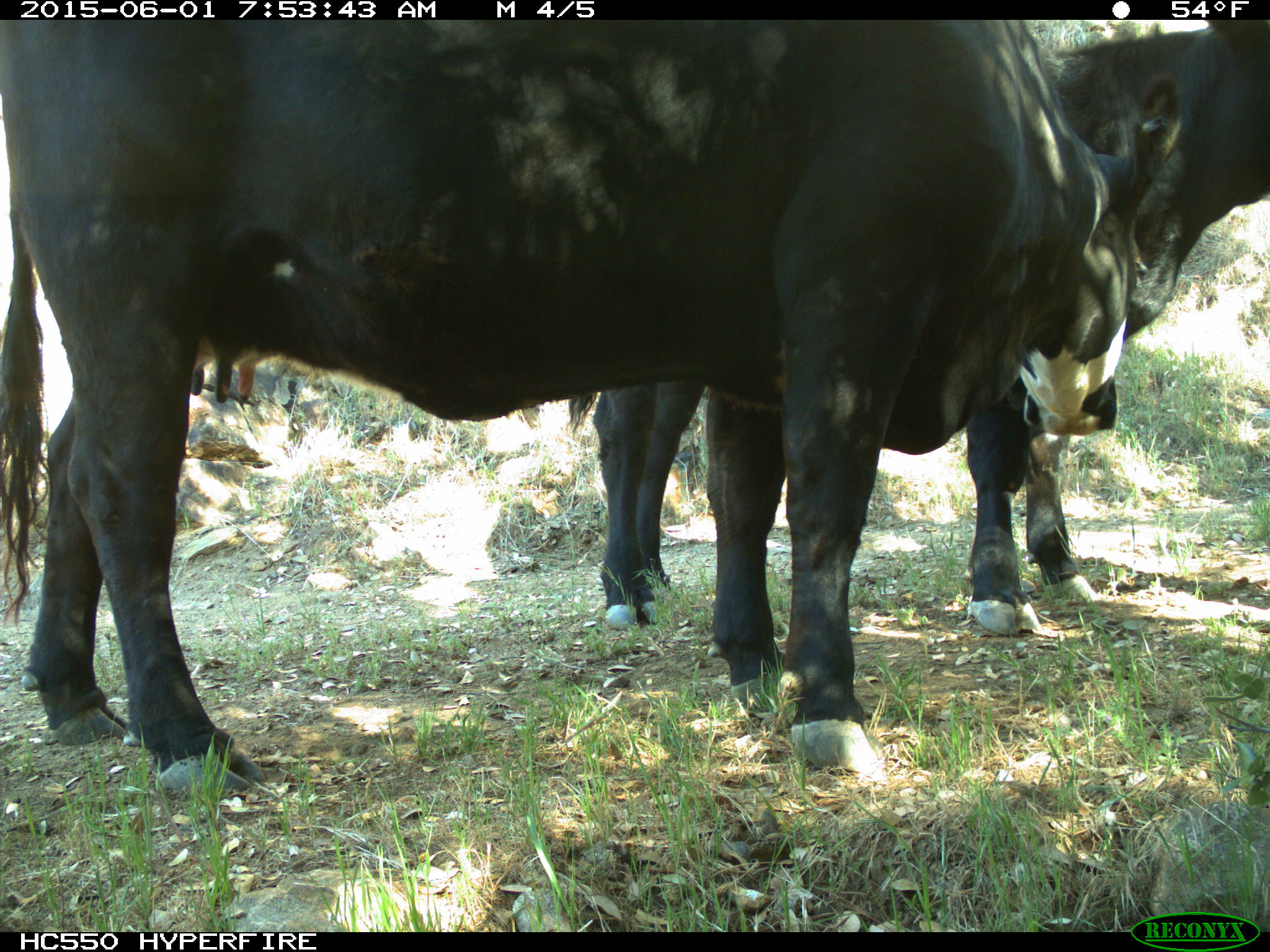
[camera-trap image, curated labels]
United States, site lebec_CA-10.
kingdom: Animalia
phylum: Chordata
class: Mammalia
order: Artiodactyla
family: Bovidae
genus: Bos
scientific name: Bos taurus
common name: domestic cow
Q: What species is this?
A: Bos taurus (domestic cow).